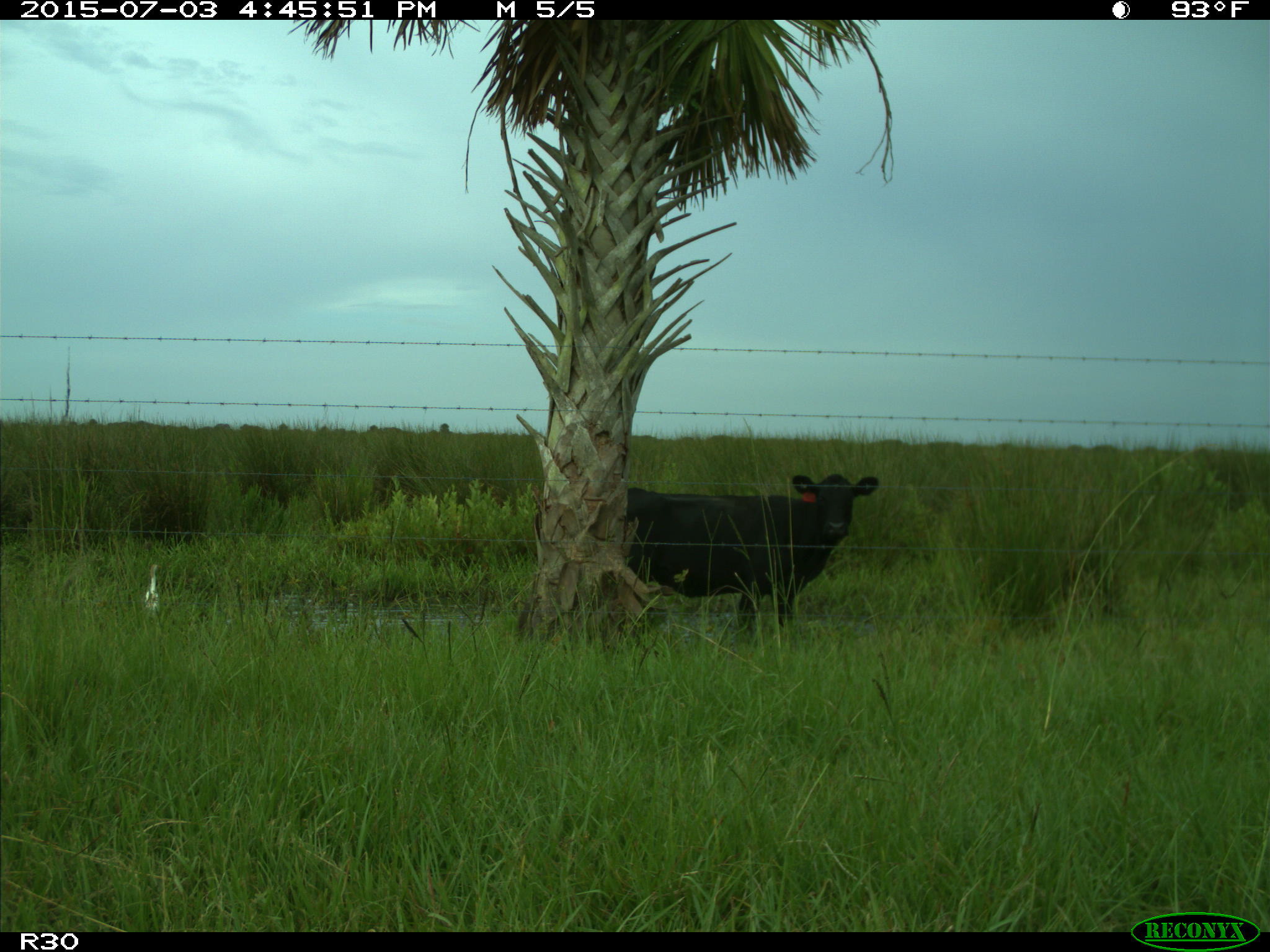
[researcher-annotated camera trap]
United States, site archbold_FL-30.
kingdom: Animalia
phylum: Chordata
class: Mammalia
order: Artiodactyla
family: Bovidae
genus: Bos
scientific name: Bos taurus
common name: domestic cow